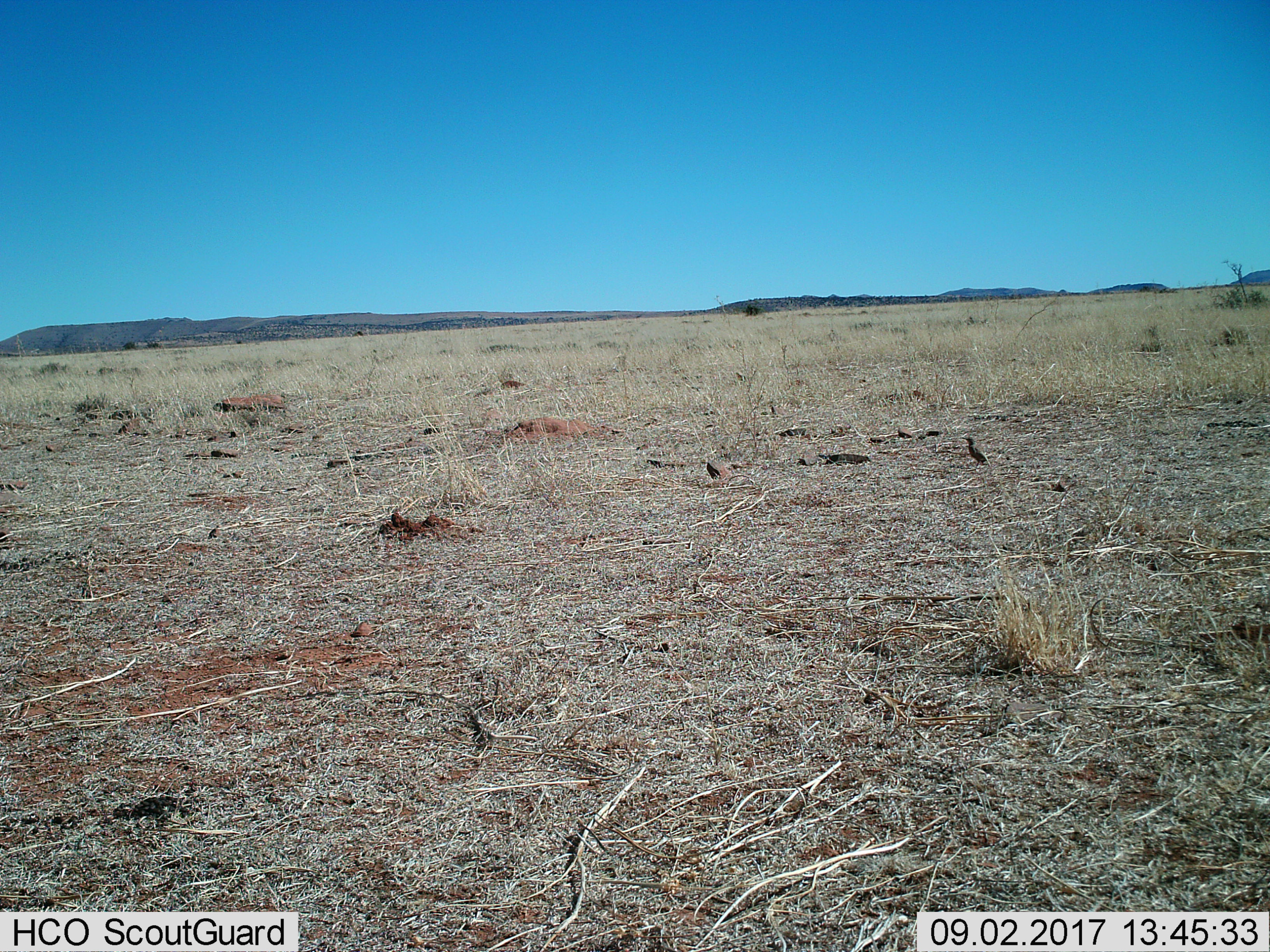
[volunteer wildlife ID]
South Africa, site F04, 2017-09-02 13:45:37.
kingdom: Animalia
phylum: Chordata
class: Aves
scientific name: Aves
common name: bird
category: birdother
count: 1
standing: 75%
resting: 0%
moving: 25%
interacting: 0%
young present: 0%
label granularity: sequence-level